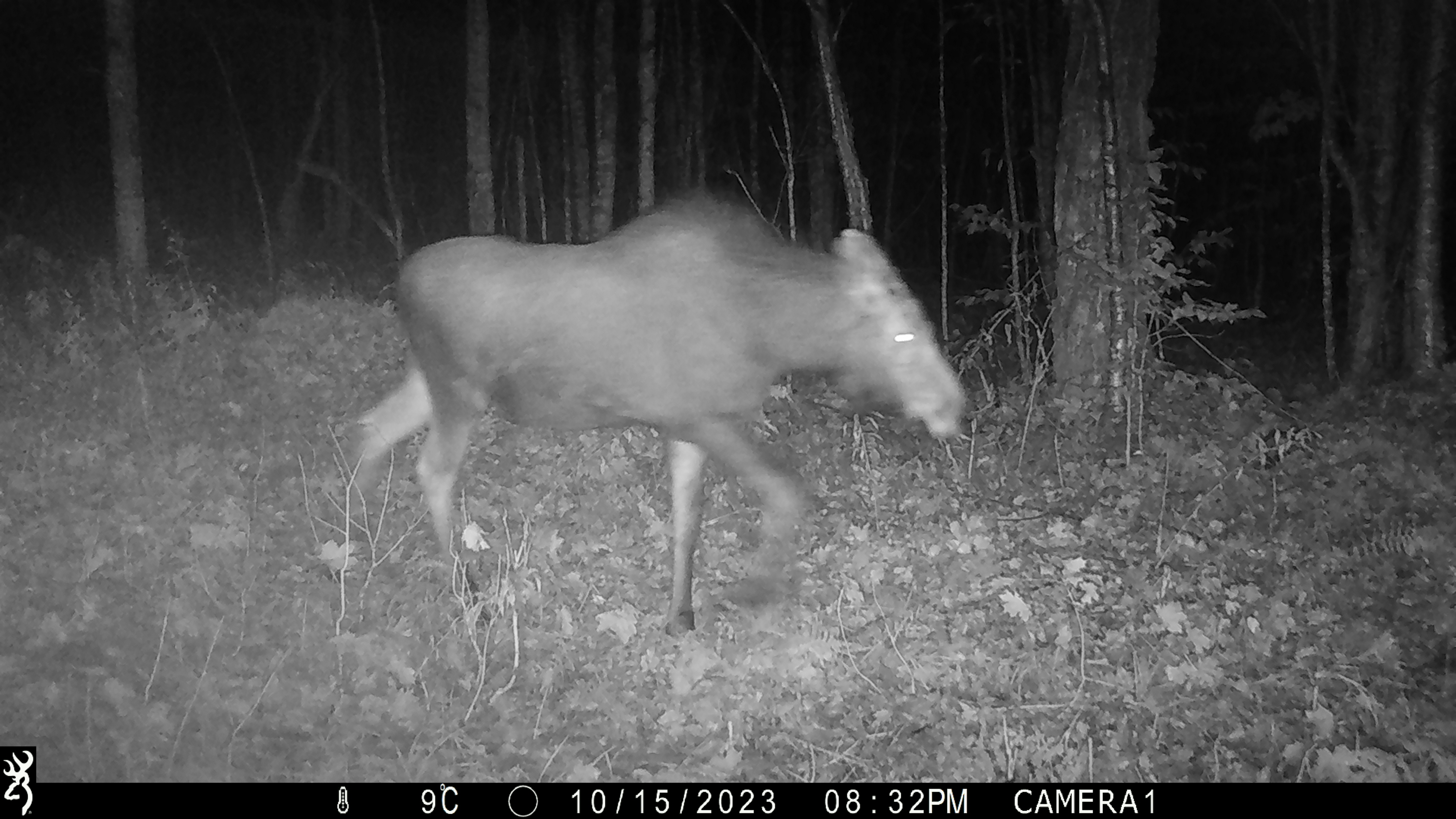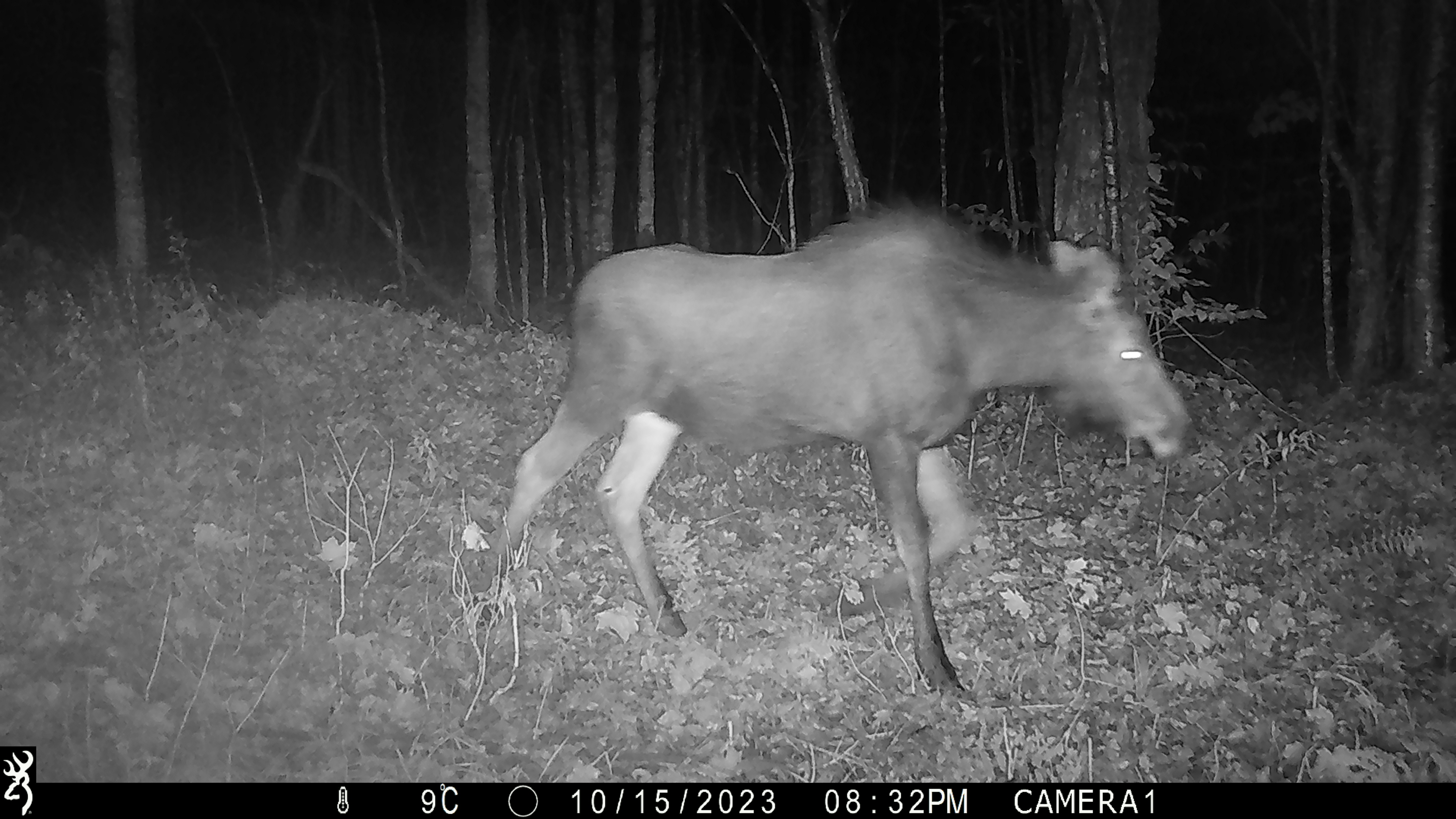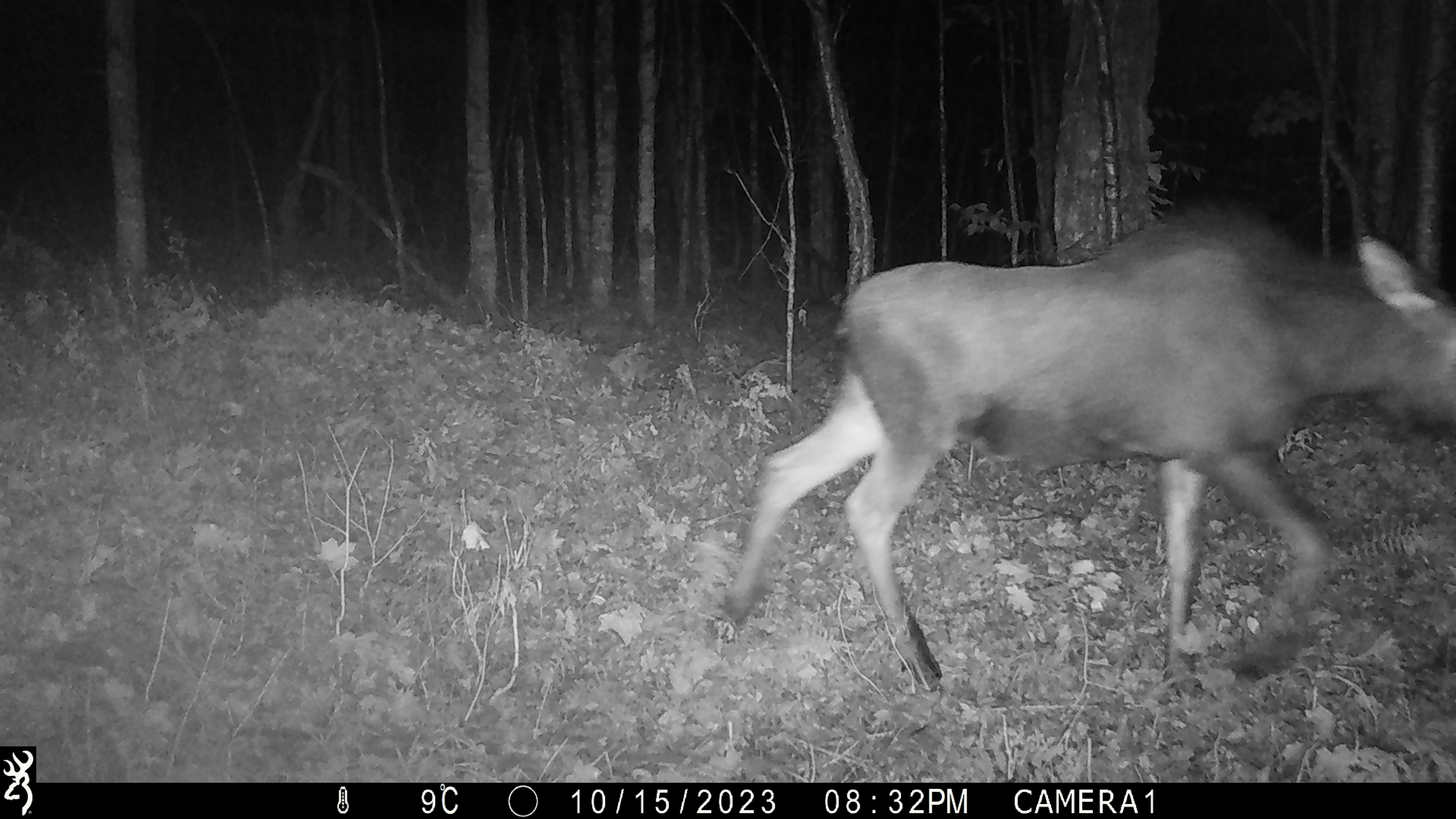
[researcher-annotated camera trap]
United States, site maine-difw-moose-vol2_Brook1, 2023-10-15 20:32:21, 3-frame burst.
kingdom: Animalia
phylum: Chordata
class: Mammalia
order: Artiodactyla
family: Cervidae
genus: Alces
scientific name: Alces alces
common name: moose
Moose (Alces alces).